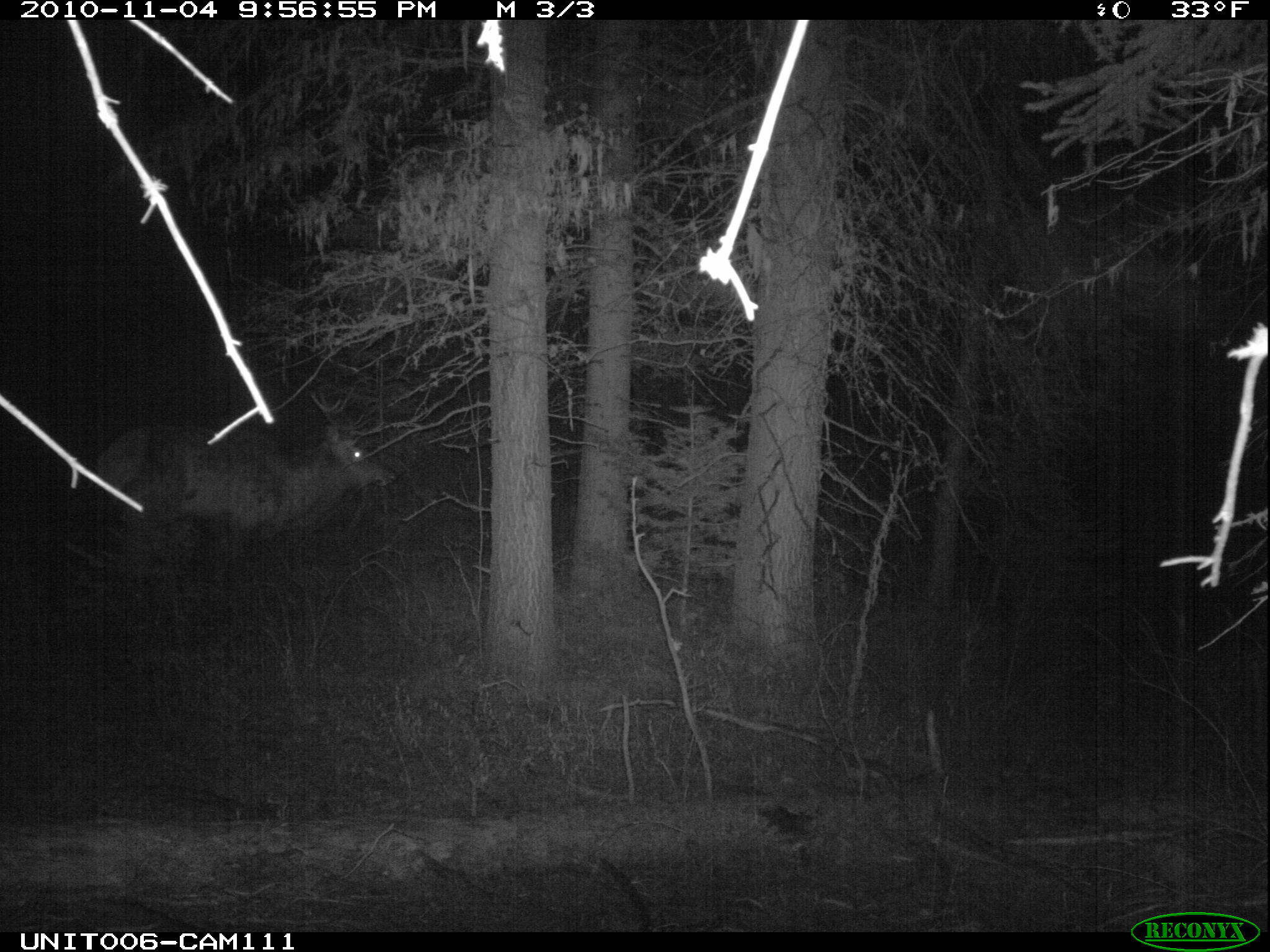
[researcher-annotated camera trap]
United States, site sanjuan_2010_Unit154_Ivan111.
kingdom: Animalia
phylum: Chordata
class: Mammalia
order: Artiodactyla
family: Cervidae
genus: Cervus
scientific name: Cervus elaphus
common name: red deer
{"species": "Cervus elaphus (red deer)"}